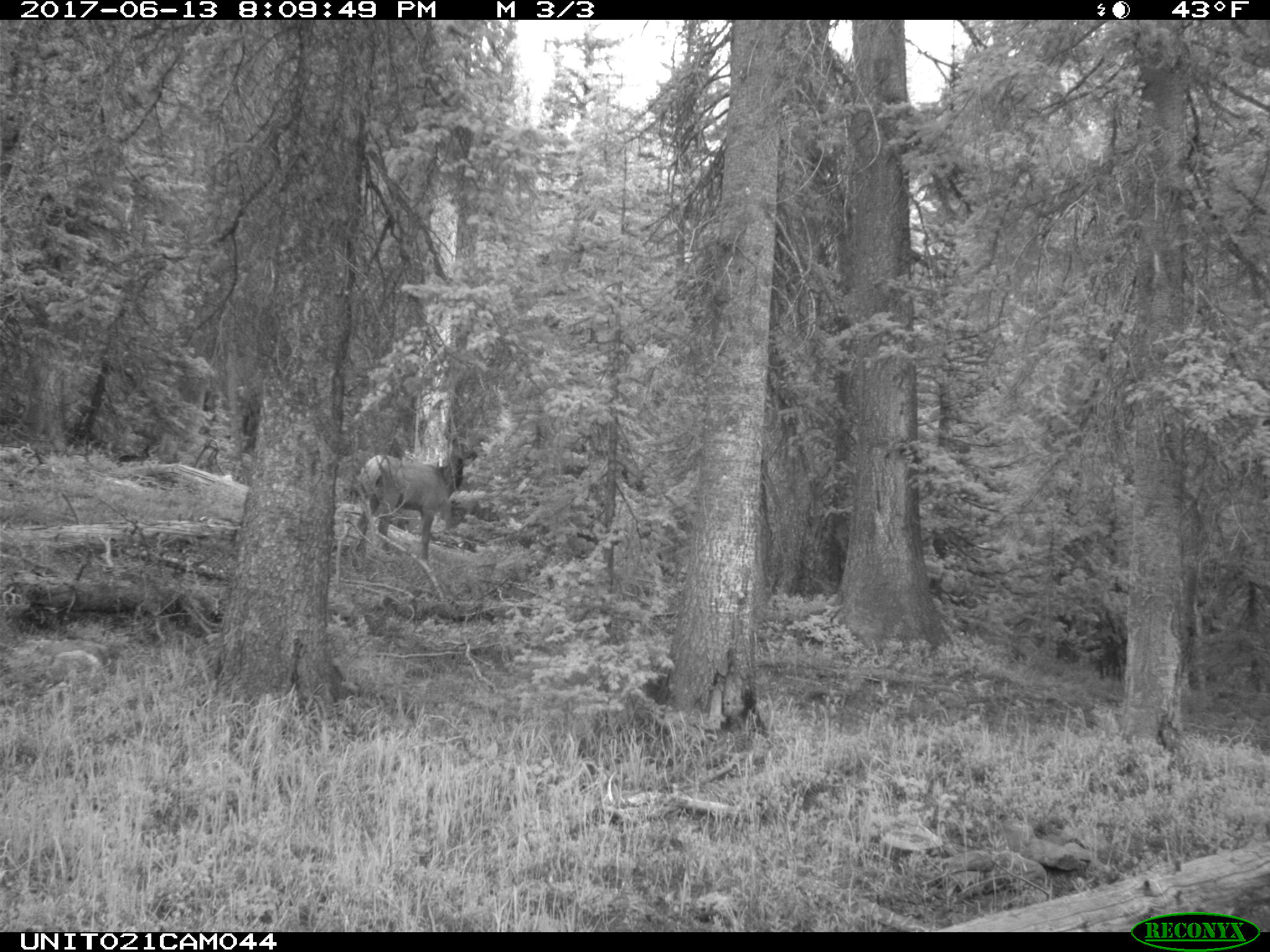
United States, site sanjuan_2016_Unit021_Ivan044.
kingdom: Animalia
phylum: Chordata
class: Mammalia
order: Artiodactyla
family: Cervidae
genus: Cervus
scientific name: Cervus elaphus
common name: red deer